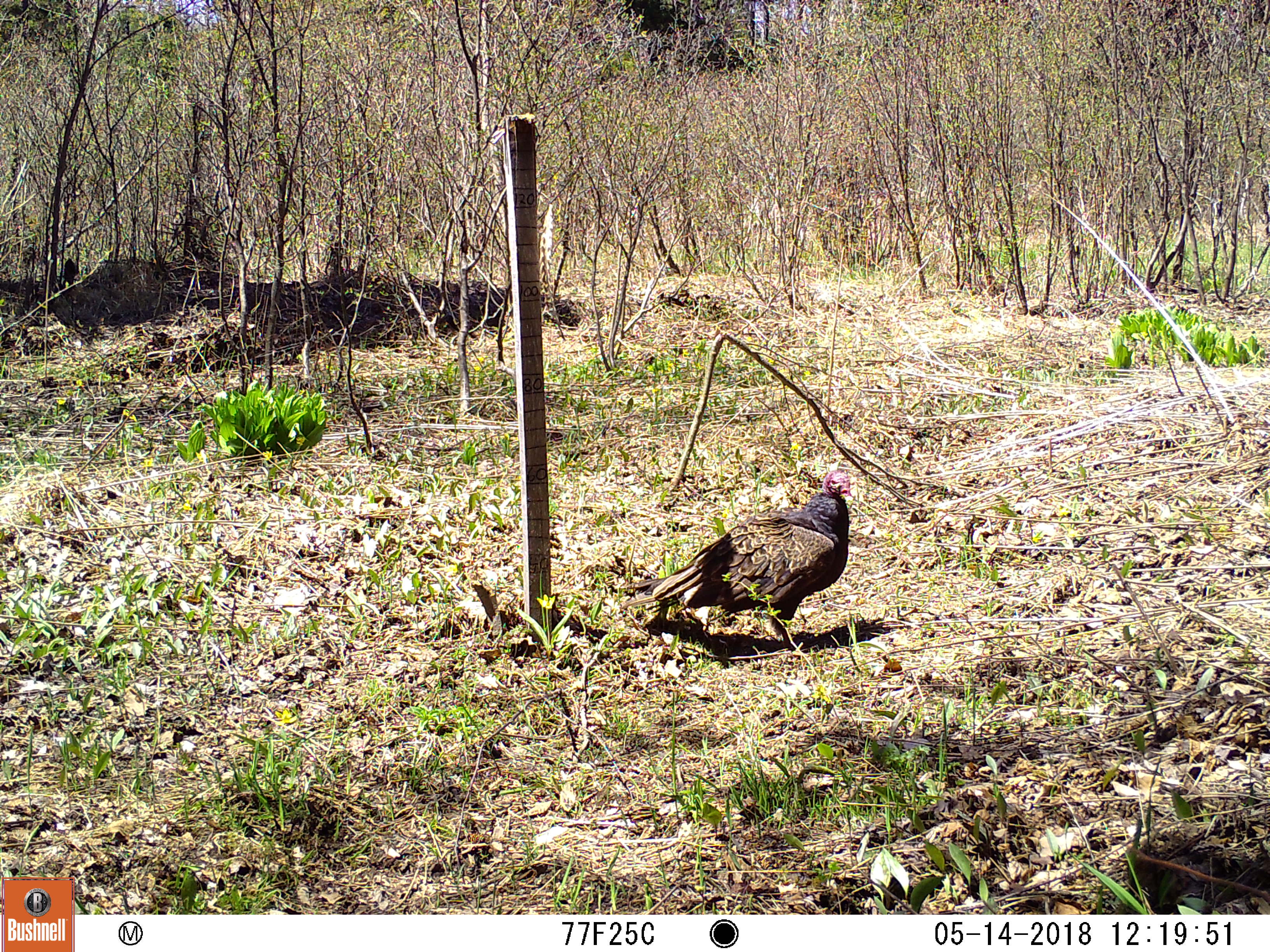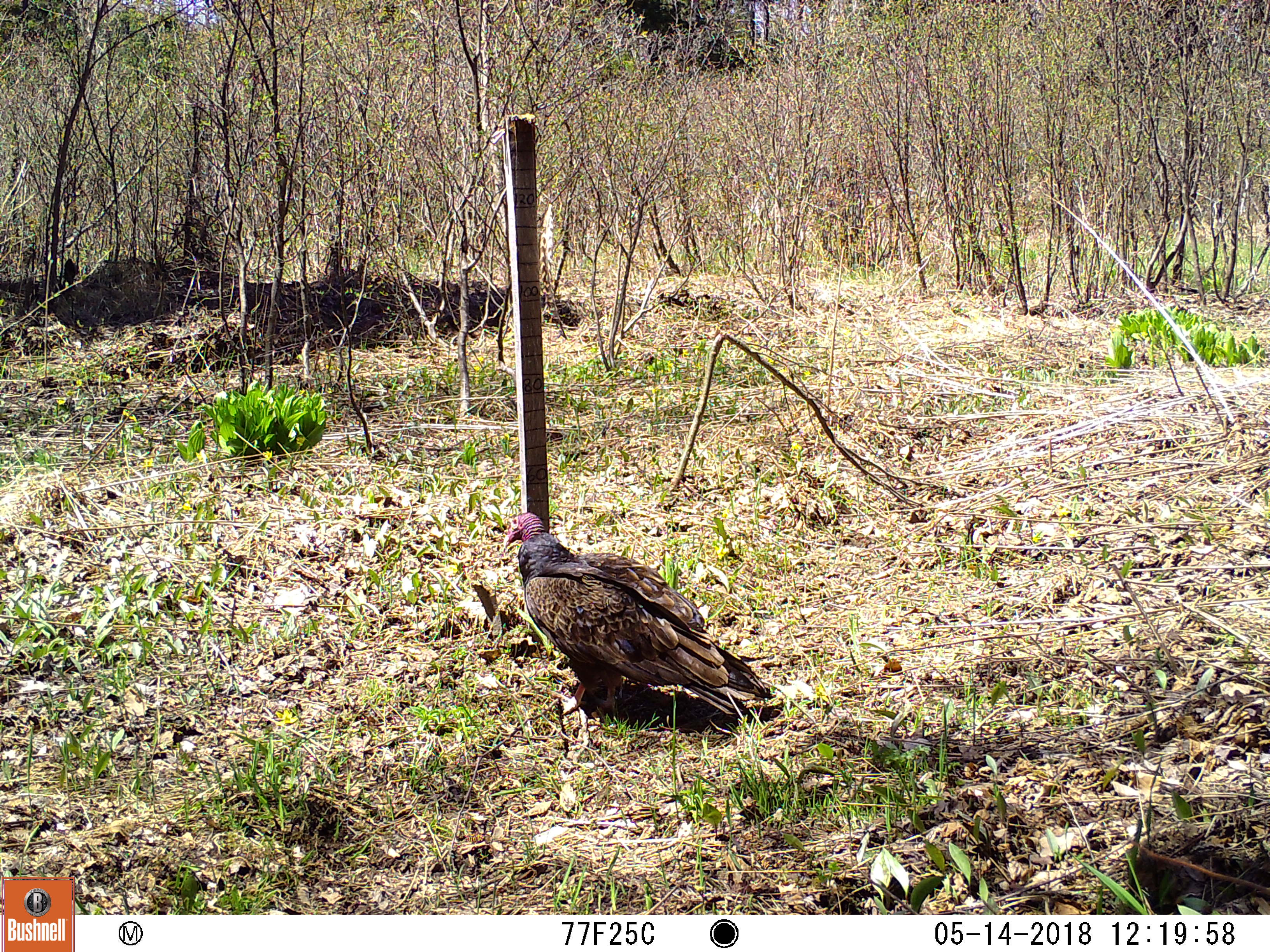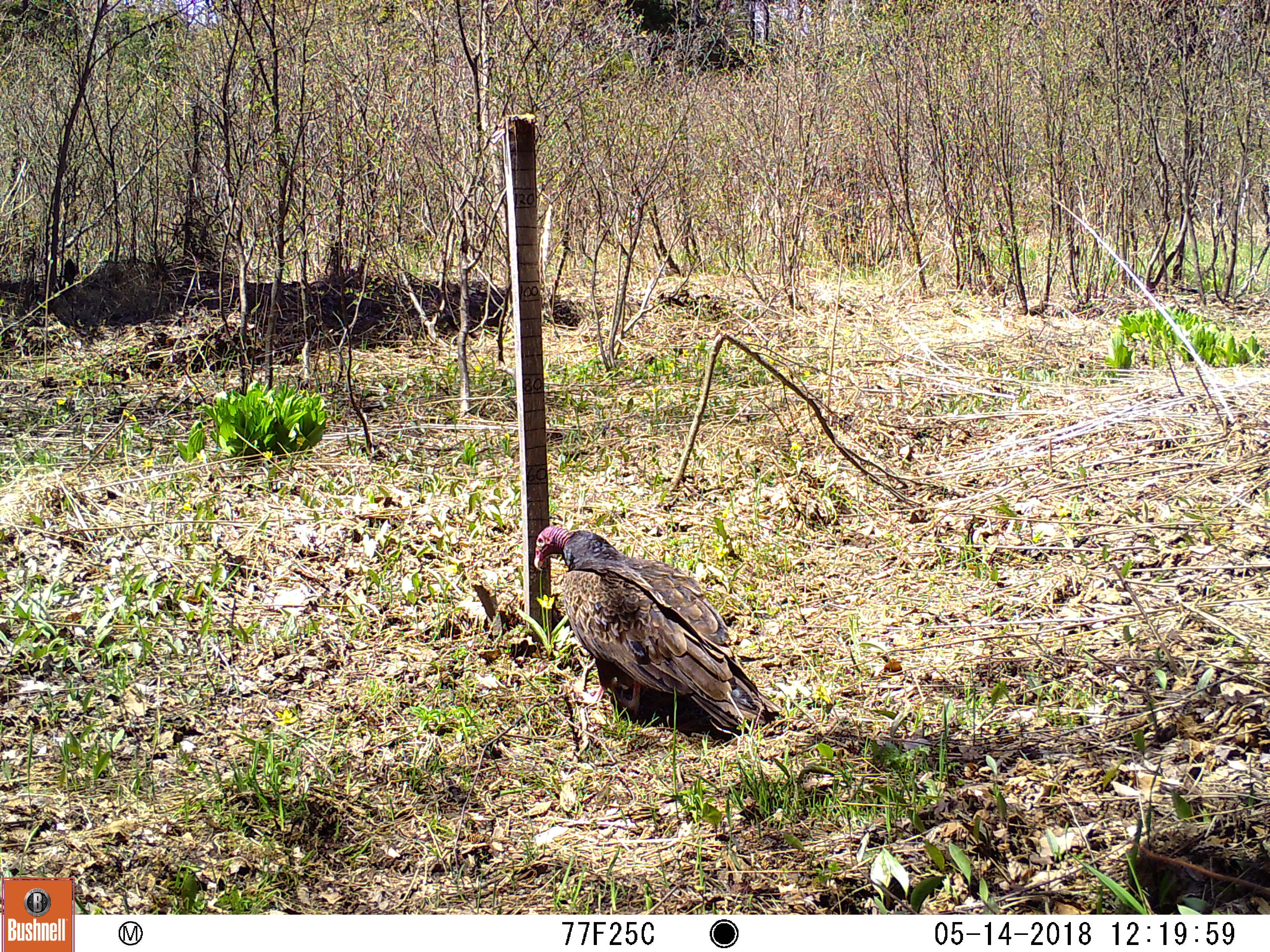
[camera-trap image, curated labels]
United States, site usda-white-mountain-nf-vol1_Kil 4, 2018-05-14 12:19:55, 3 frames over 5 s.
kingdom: Animalia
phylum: Chordata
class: Aves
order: Cathartiformes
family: Cathartidae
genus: Cathartes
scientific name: Cathartes aura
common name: turkey vulture